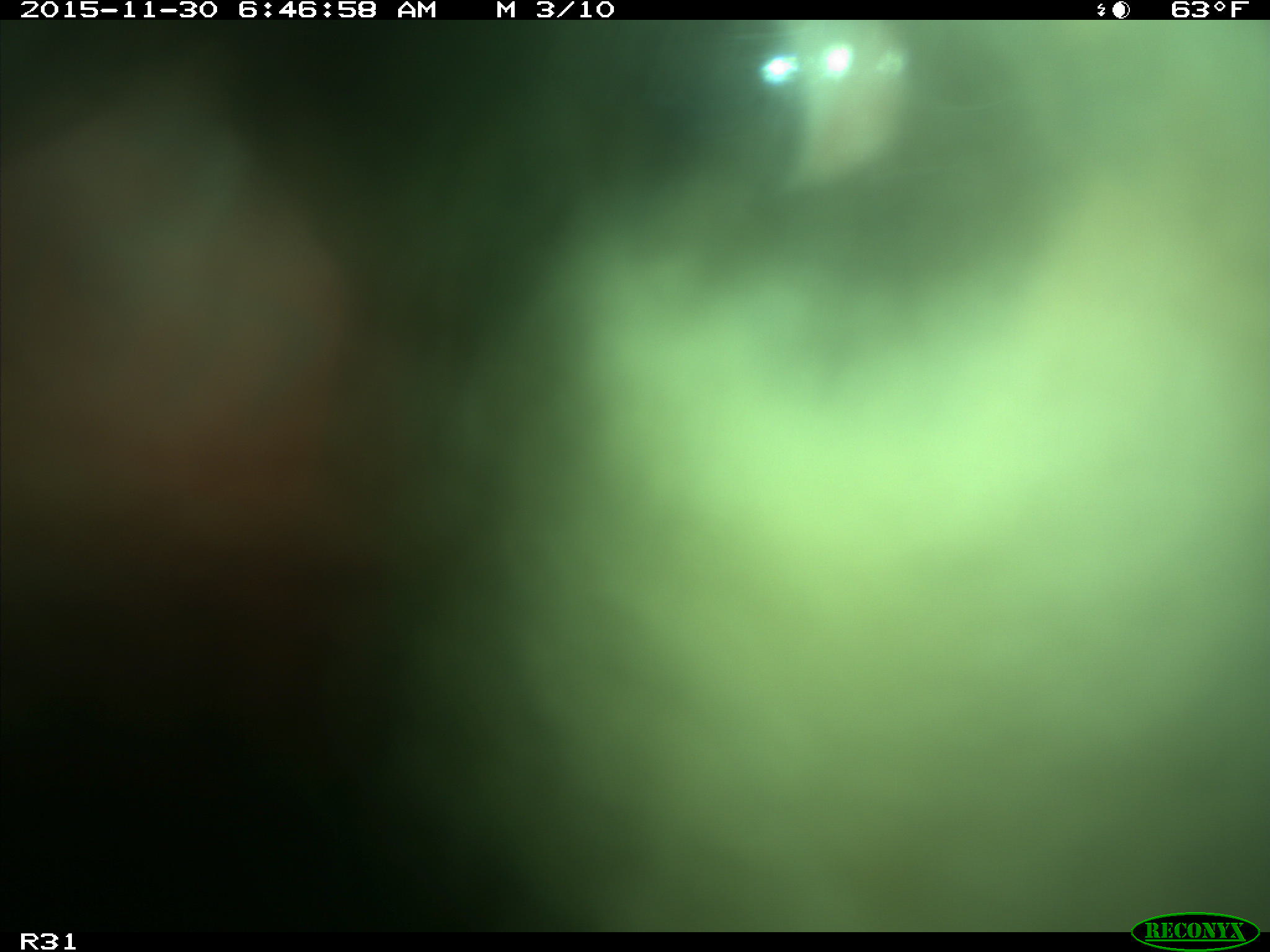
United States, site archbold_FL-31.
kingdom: Animalia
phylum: Chordata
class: Mammalia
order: Artiodactyla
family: Bovidae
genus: Bos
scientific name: Bos taurus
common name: domestic cow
Bos taurus (domestic cow).